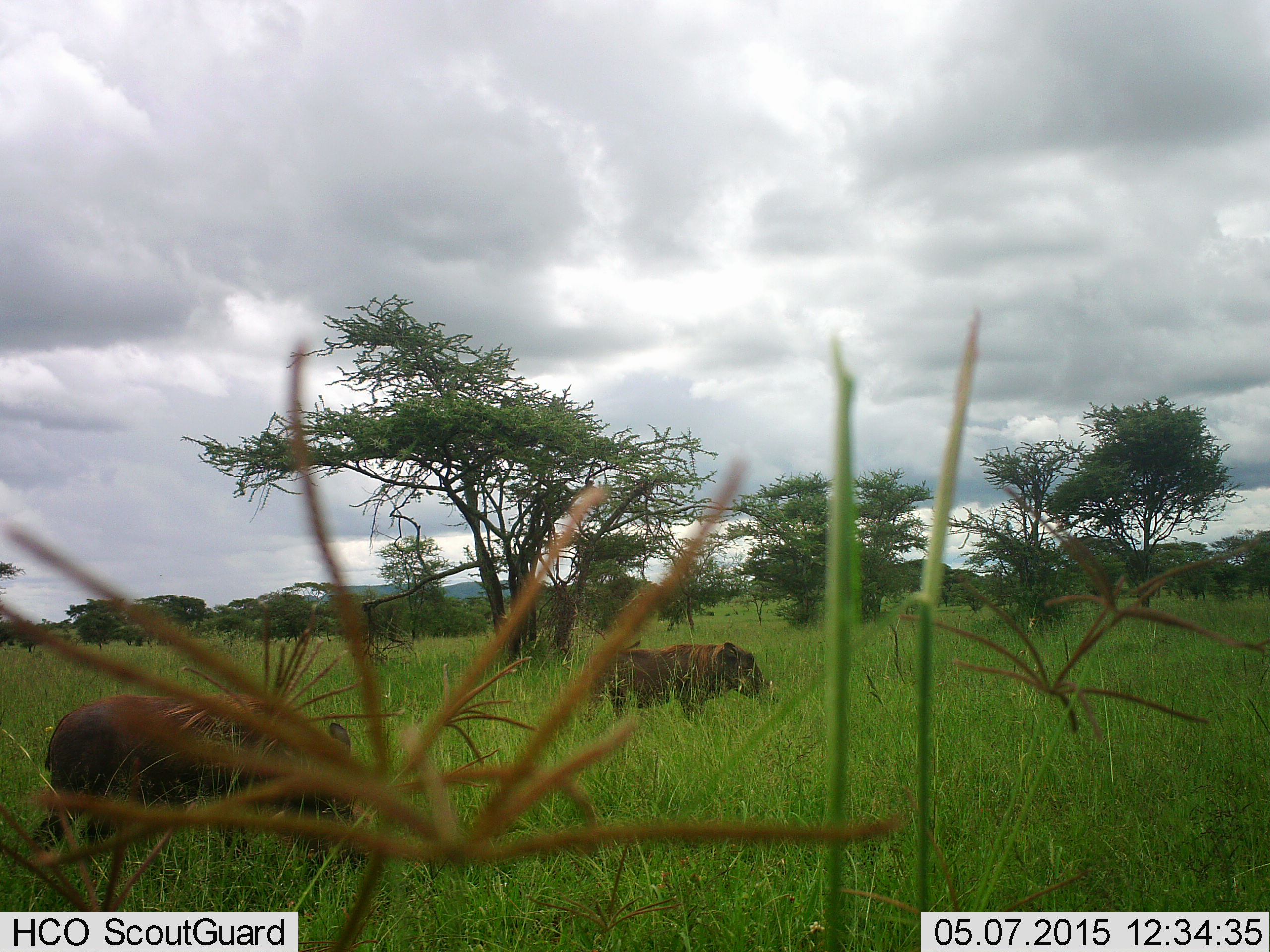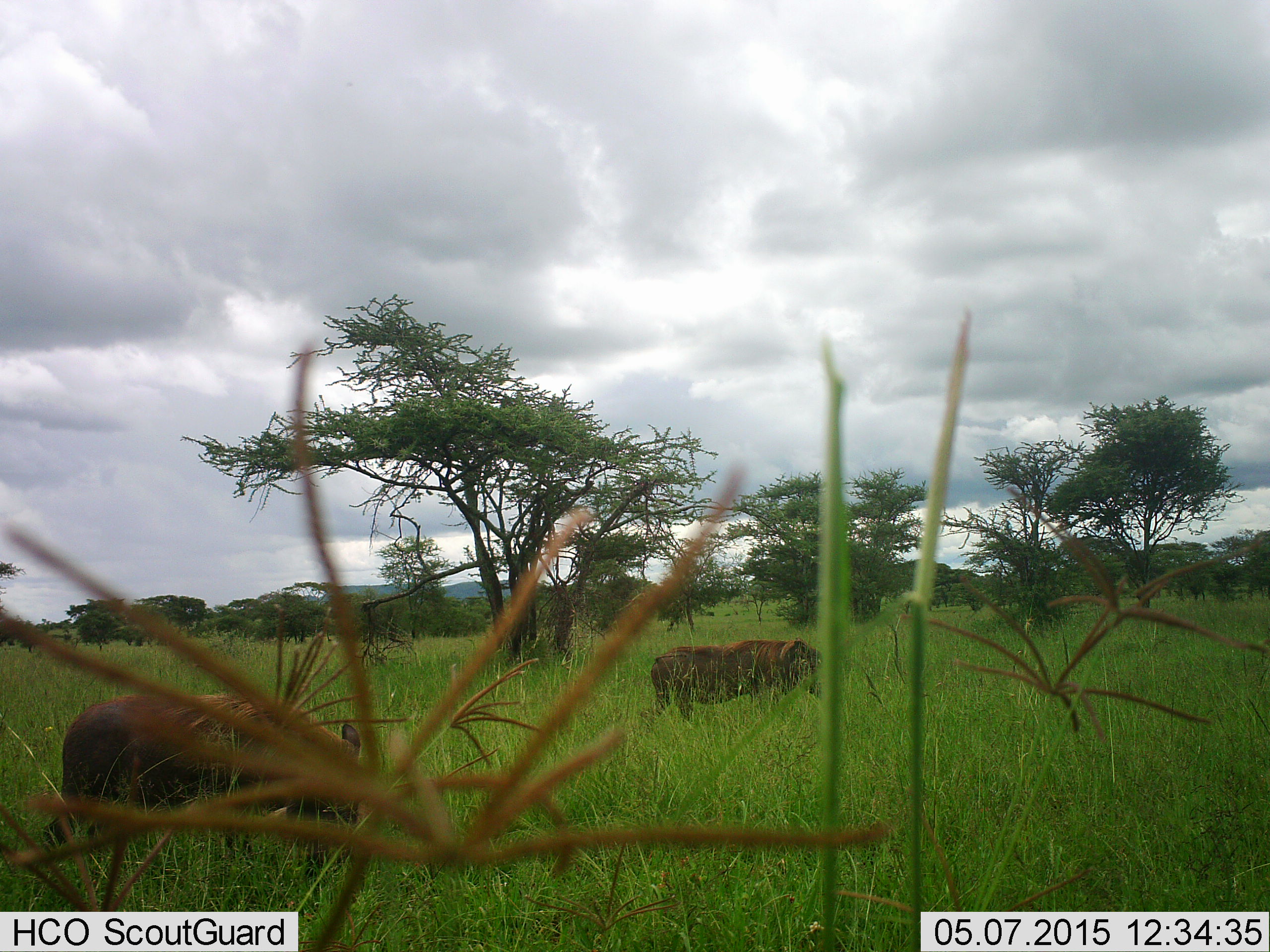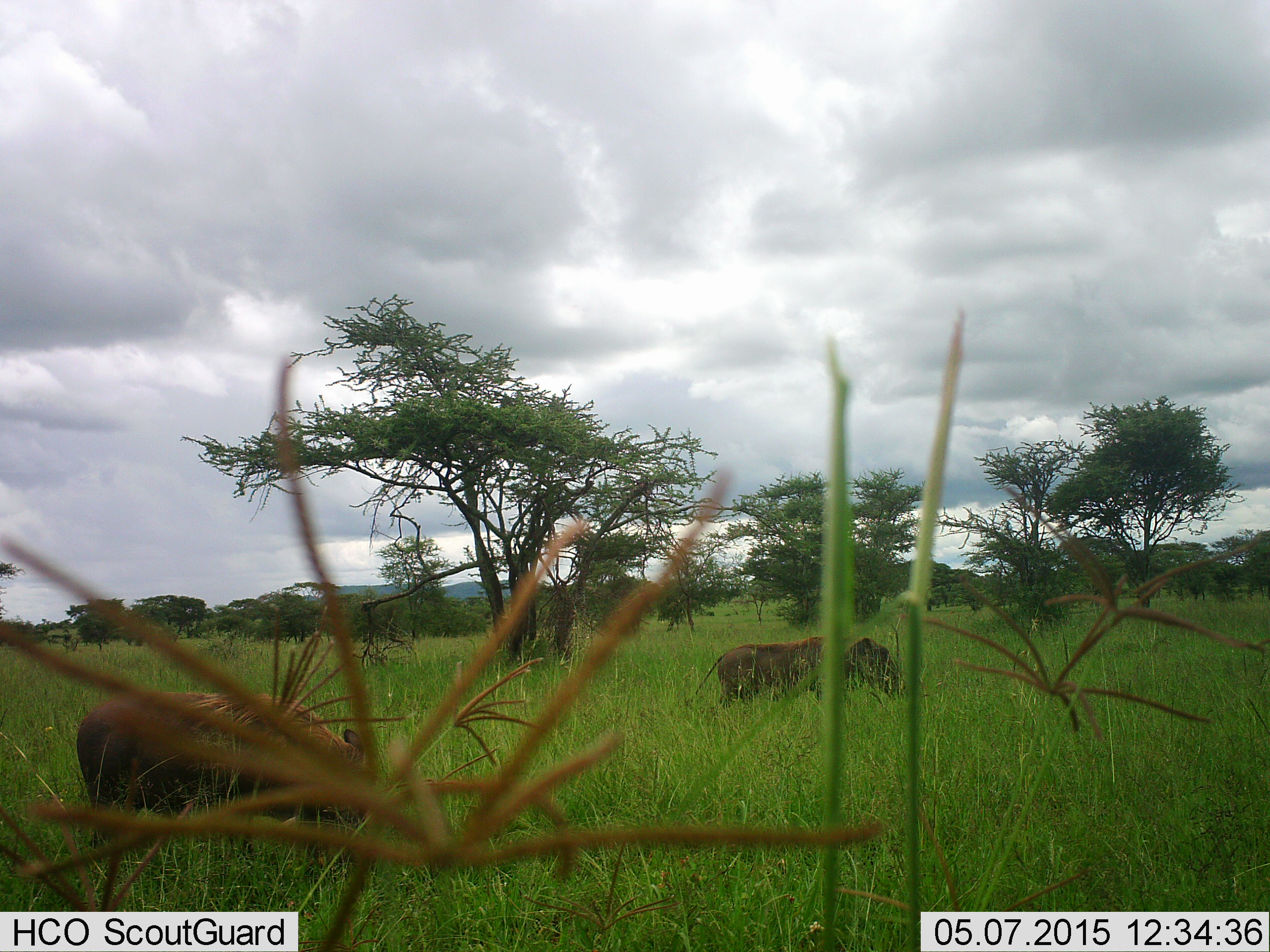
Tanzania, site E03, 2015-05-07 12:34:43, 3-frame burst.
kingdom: Animalia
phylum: Chordata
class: Mammalia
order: Artiodactyla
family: Suidae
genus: Phacochoerus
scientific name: Phacochoerus africanus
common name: warthog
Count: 2.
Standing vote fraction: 10%.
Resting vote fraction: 0%.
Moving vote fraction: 100%.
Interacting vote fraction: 0%.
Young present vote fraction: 0%.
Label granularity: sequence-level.